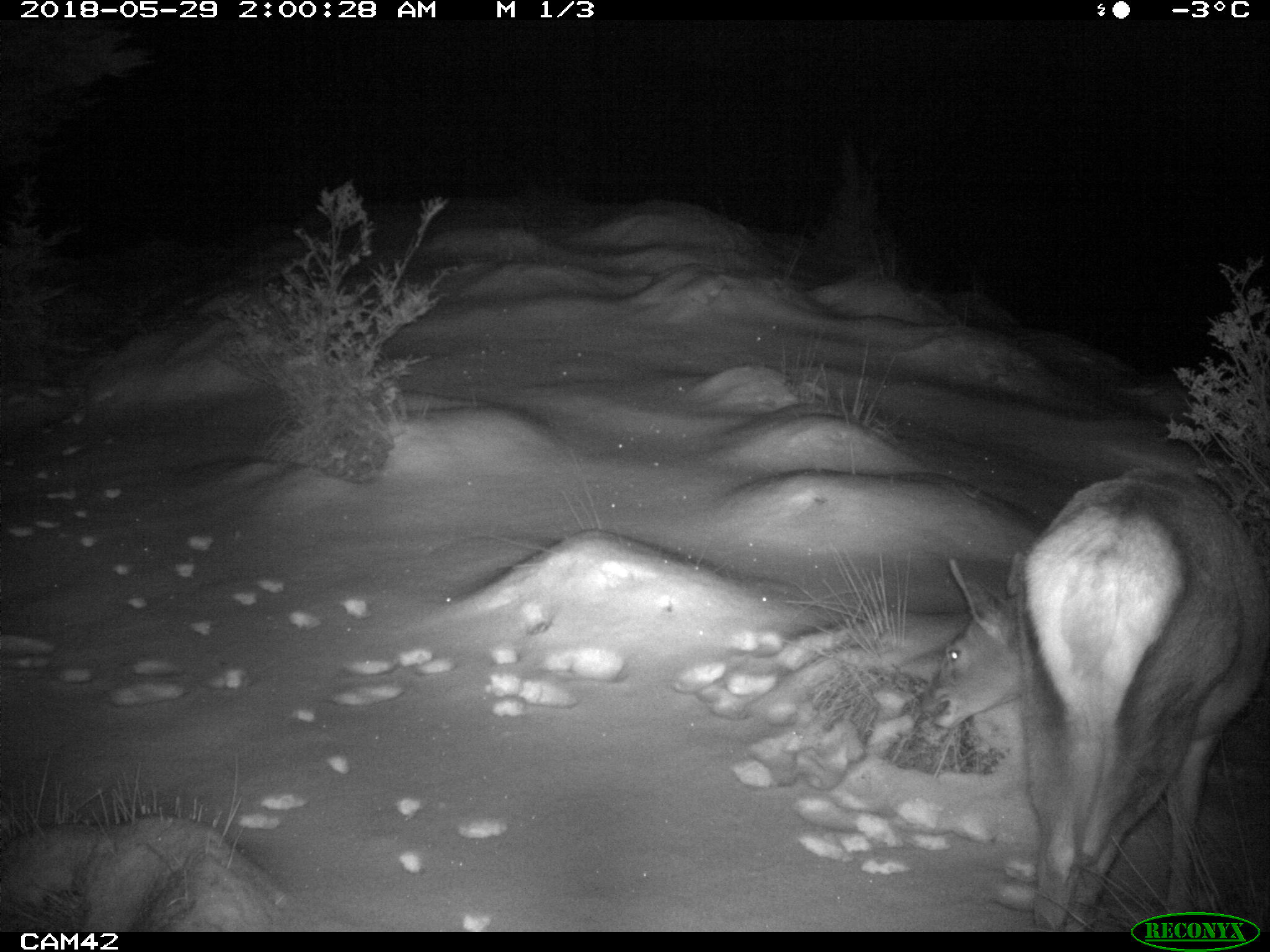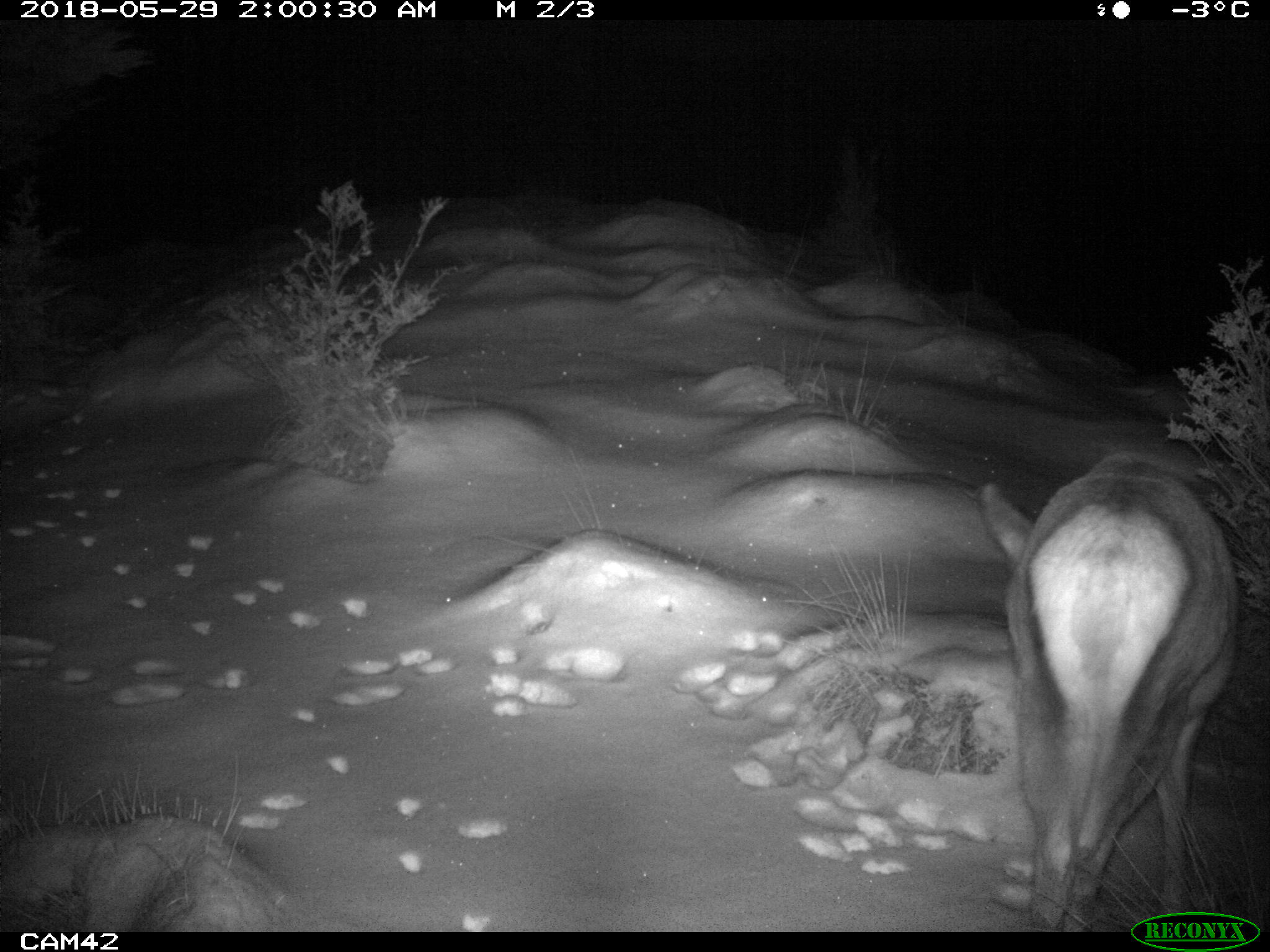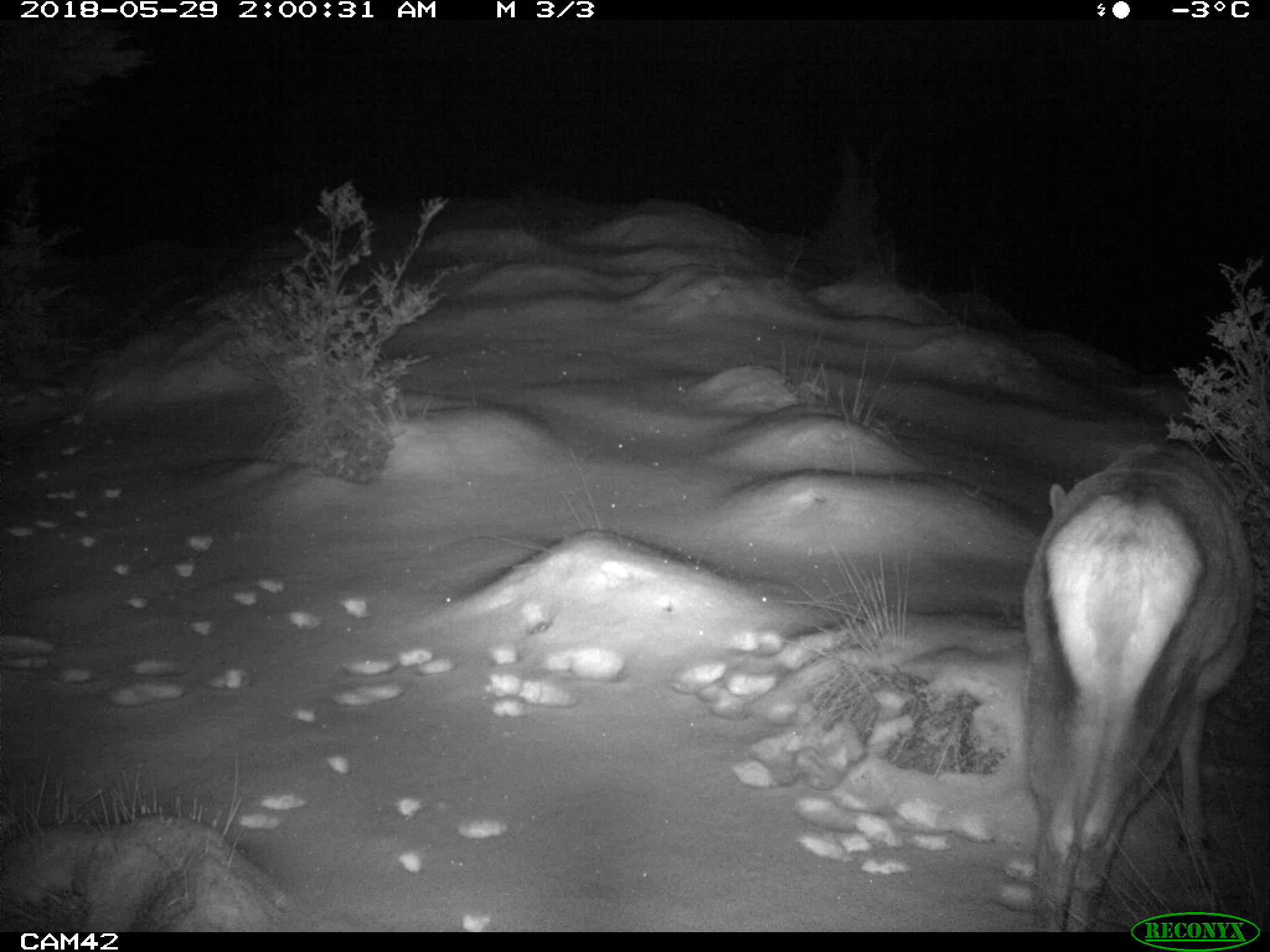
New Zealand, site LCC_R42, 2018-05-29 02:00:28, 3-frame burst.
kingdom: Animalia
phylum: Chordata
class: Mammalia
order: Artiodactyla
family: Cervidae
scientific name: Cervidae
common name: deer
Deer (Cervidae).